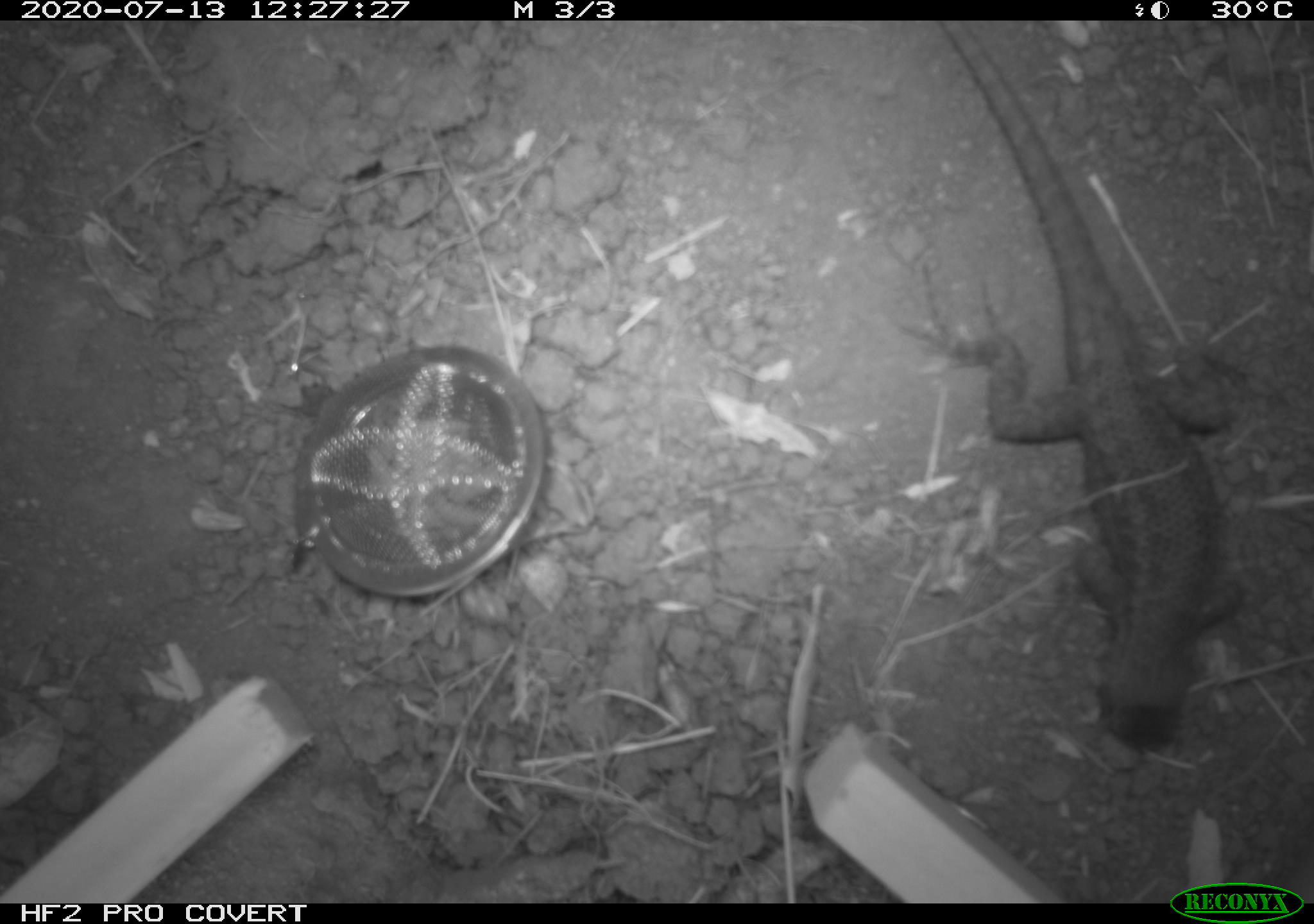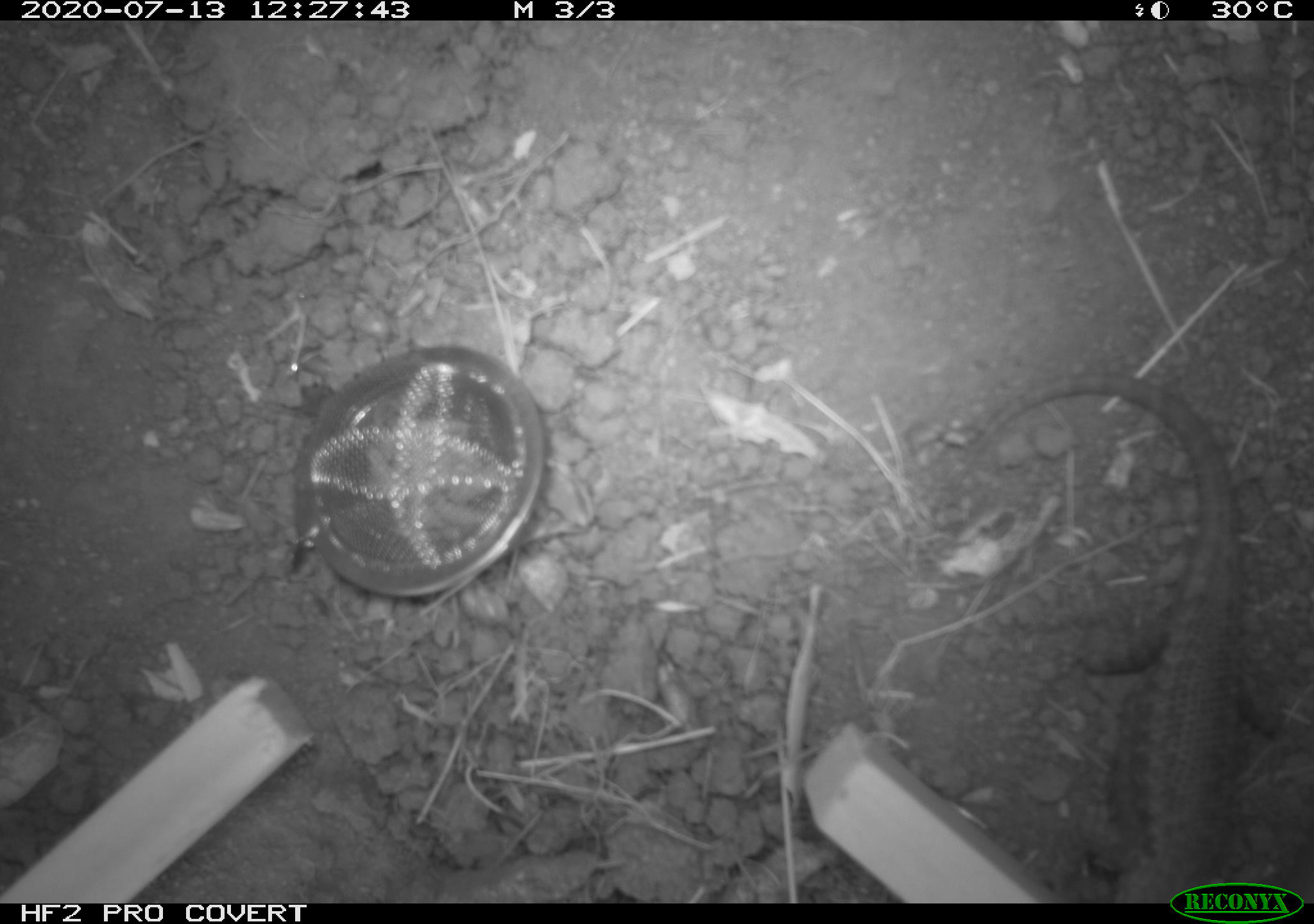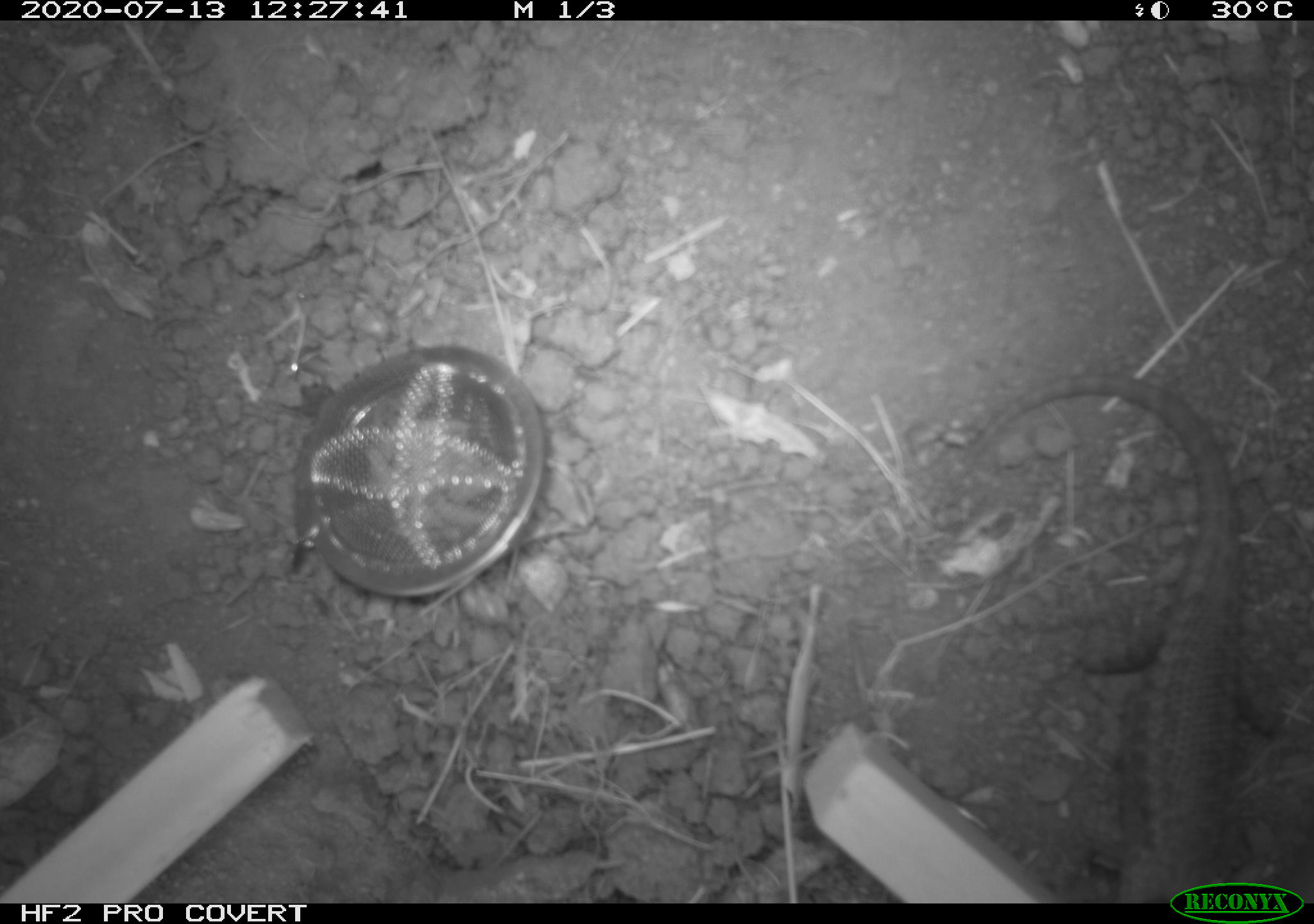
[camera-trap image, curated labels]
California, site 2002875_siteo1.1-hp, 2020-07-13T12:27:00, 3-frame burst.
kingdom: Animalia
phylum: Chordata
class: Reptilia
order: Squamata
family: Phrynosomatidae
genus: Sceloporus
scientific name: Sceloporus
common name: spiny lizards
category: sceloporus species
Sceloporus species (spiny lizards) (Sceloporus).